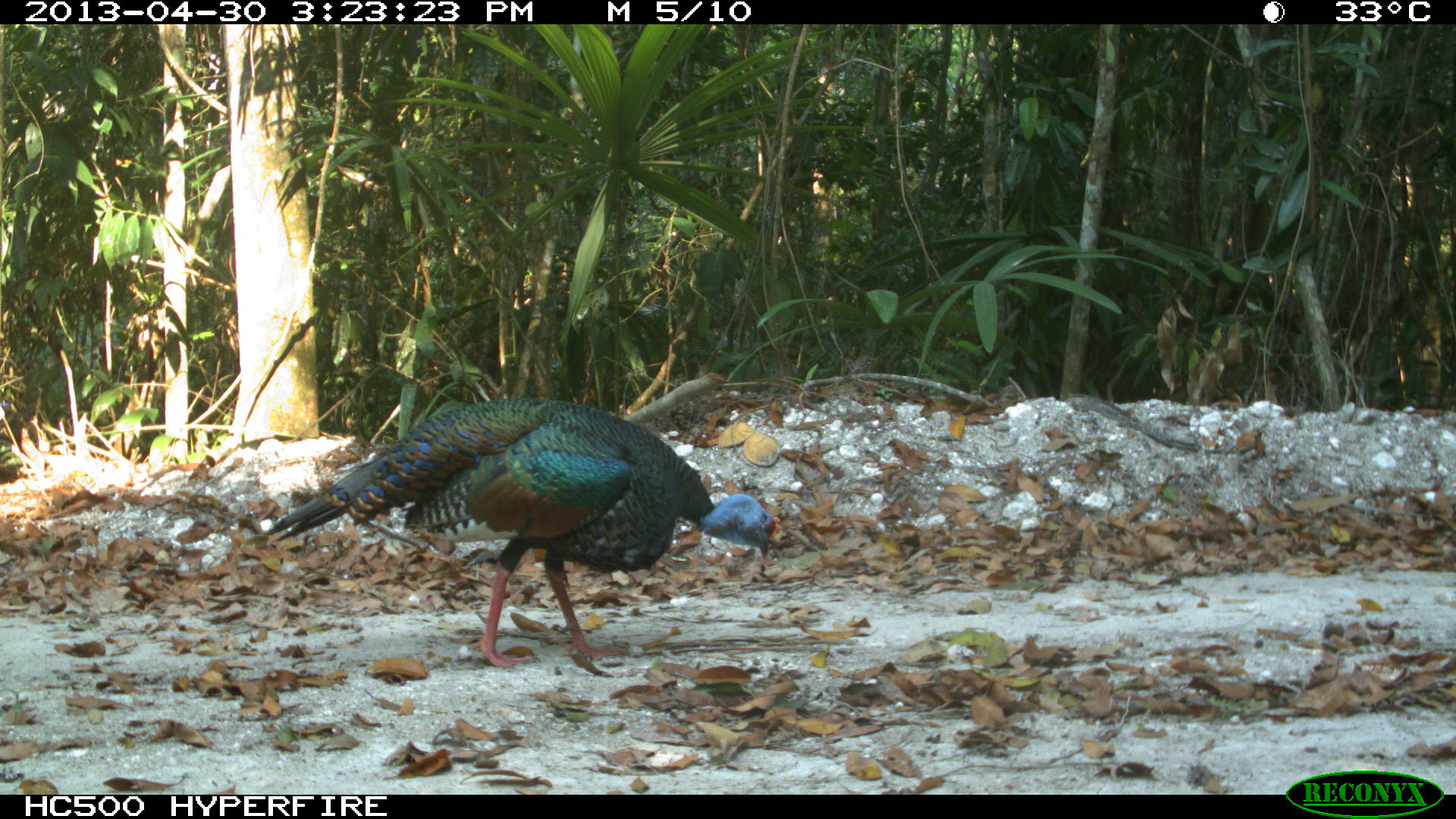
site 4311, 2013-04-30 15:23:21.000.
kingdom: Animalia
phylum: Chordata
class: Aves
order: Galliformes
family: Phasianidae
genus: Meleagris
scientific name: Meleagris ocellata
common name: ocellated turkey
Meleagris ocellata (ocellated turkey), count 1, sex male.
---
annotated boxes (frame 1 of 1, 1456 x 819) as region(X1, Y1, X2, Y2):
meleagris ocellata: region(258, 393, 780, 671)